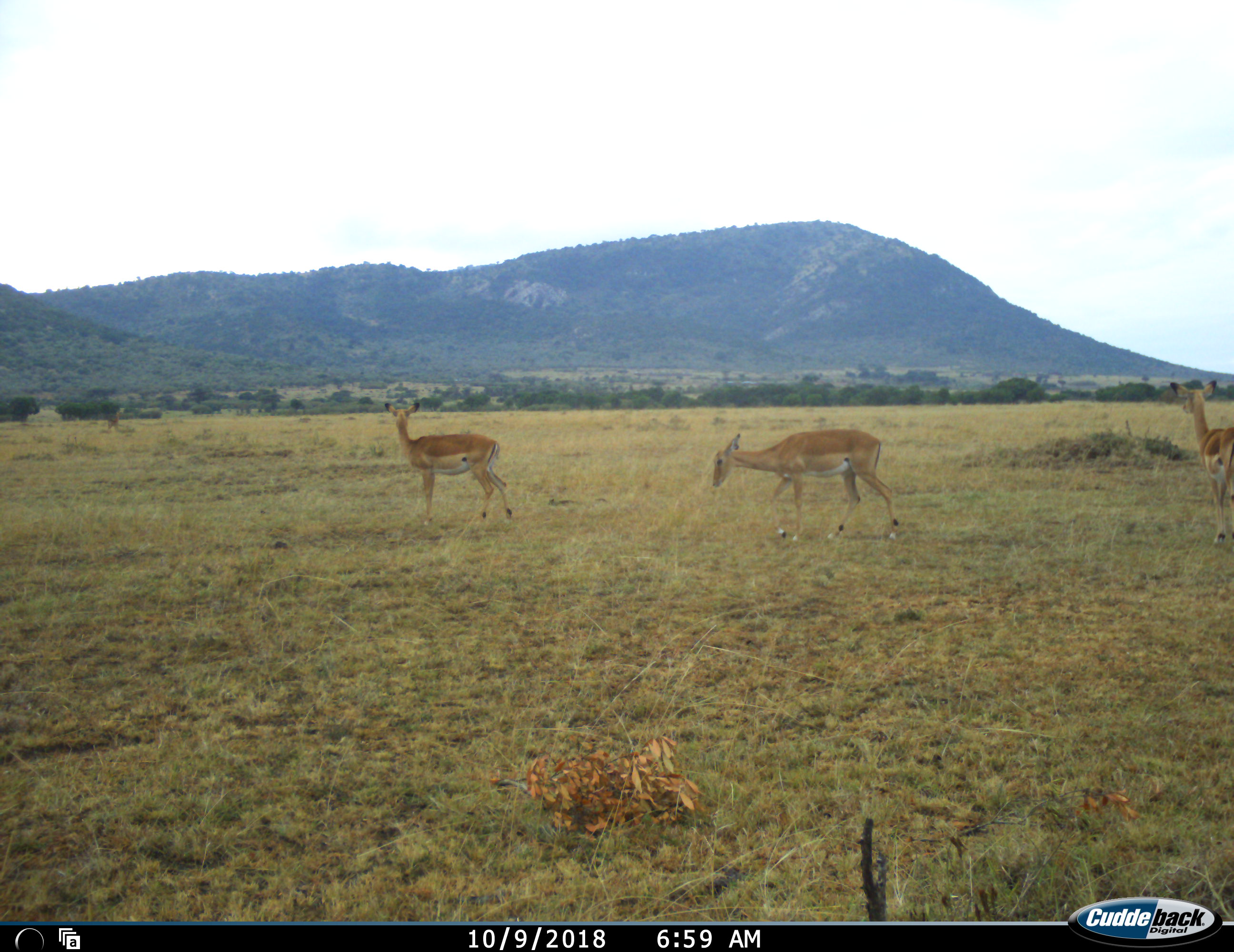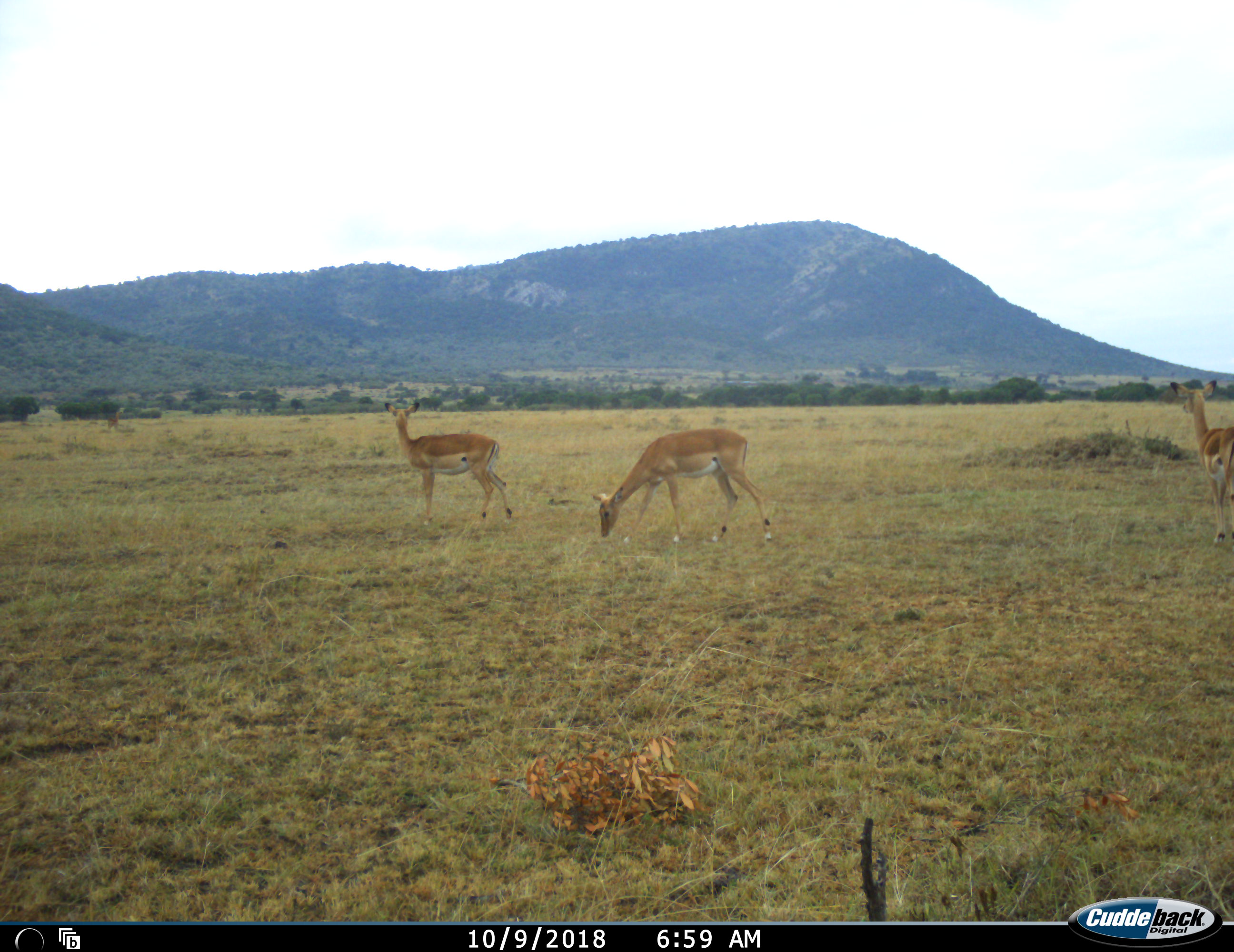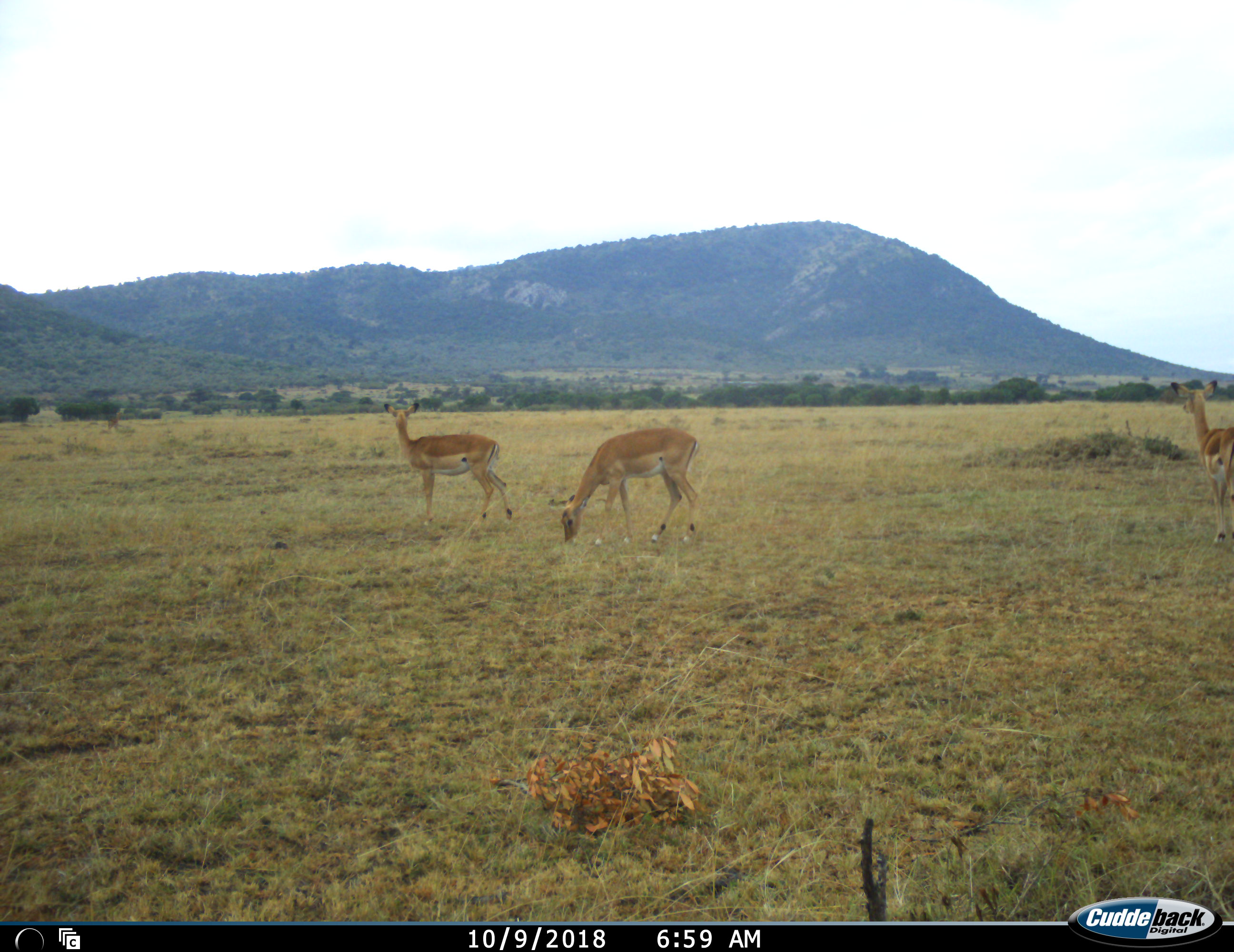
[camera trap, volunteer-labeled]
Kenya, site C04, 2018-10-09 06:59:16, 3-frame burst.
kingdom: Animalia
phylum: Chordata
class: Mammalia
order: Artiodactyla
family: Bovidae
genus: Aepyceros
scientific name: Aepyceros melampus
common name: impala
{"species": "impala (Aepyceros melampus)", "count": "3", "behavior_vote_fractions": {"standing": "62%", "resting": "0%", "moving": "75%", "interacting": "0%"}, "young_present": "0%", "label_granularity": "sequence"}